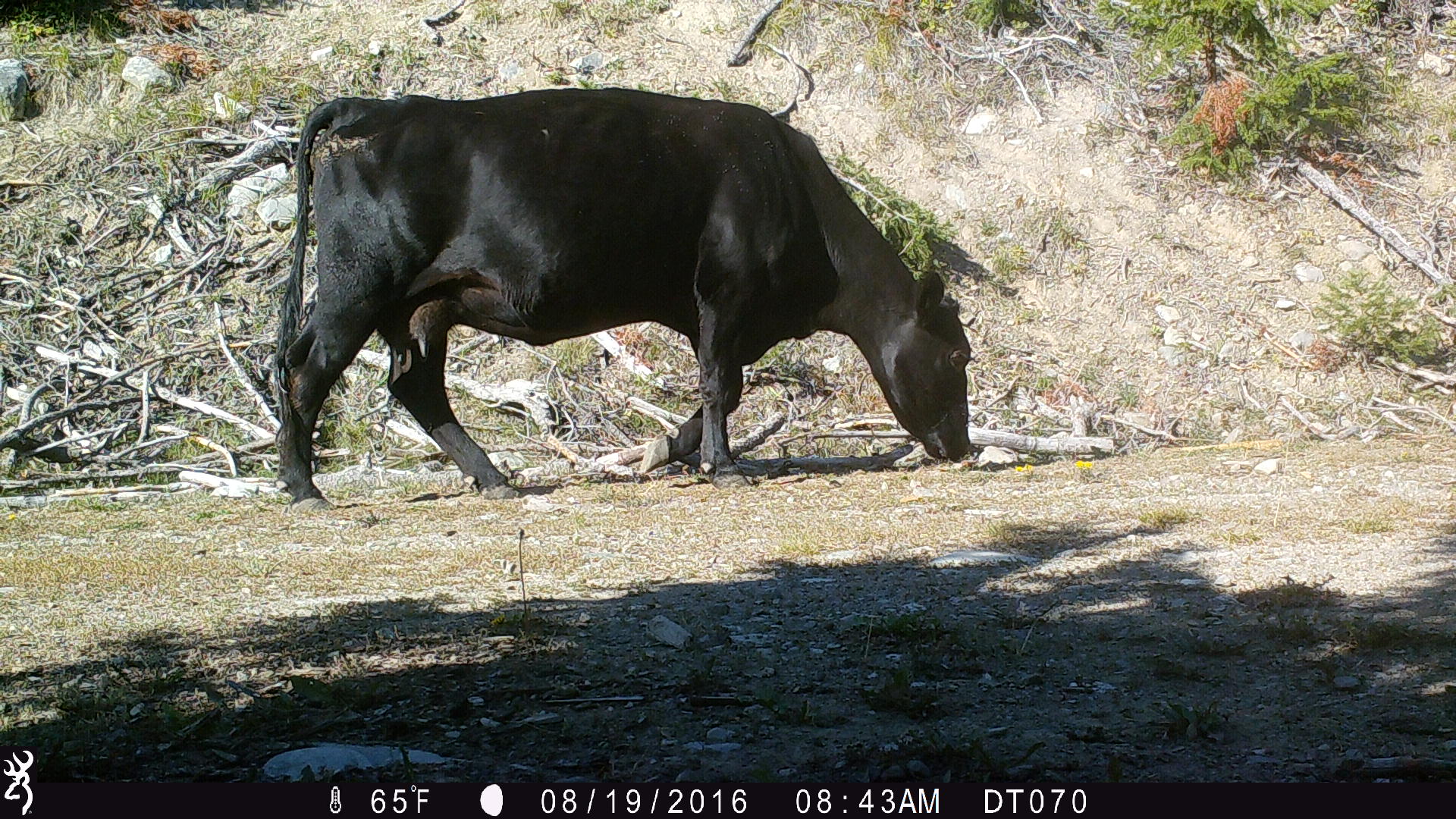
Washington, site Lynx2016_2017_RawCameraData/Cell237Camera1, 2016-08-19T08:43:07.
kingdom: Animalia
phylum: Chordata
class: Mammalia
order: Artiodactyla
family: Bovidae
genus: Bos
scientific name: Bos taurus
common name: domestic cattle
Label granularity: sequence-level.